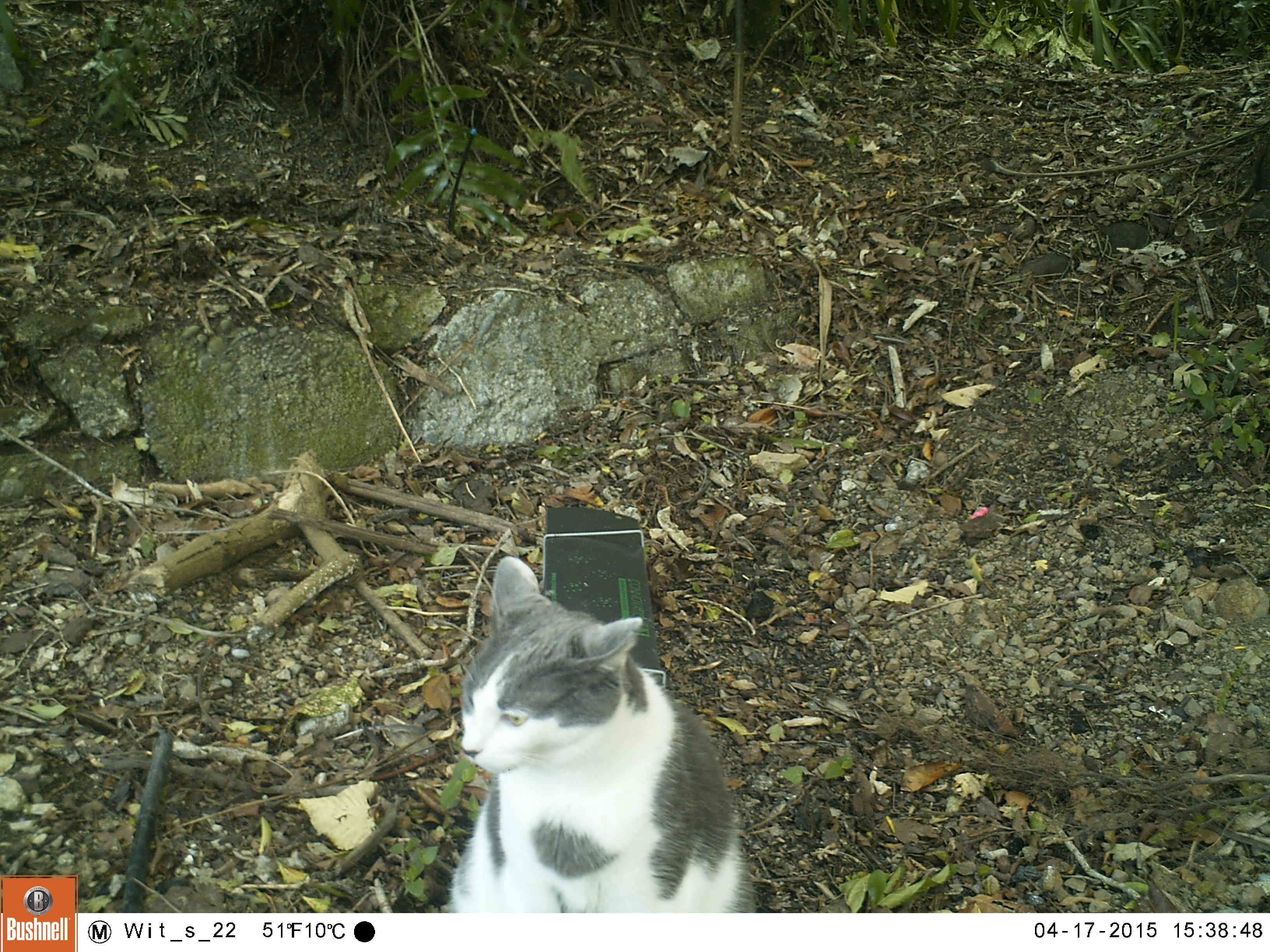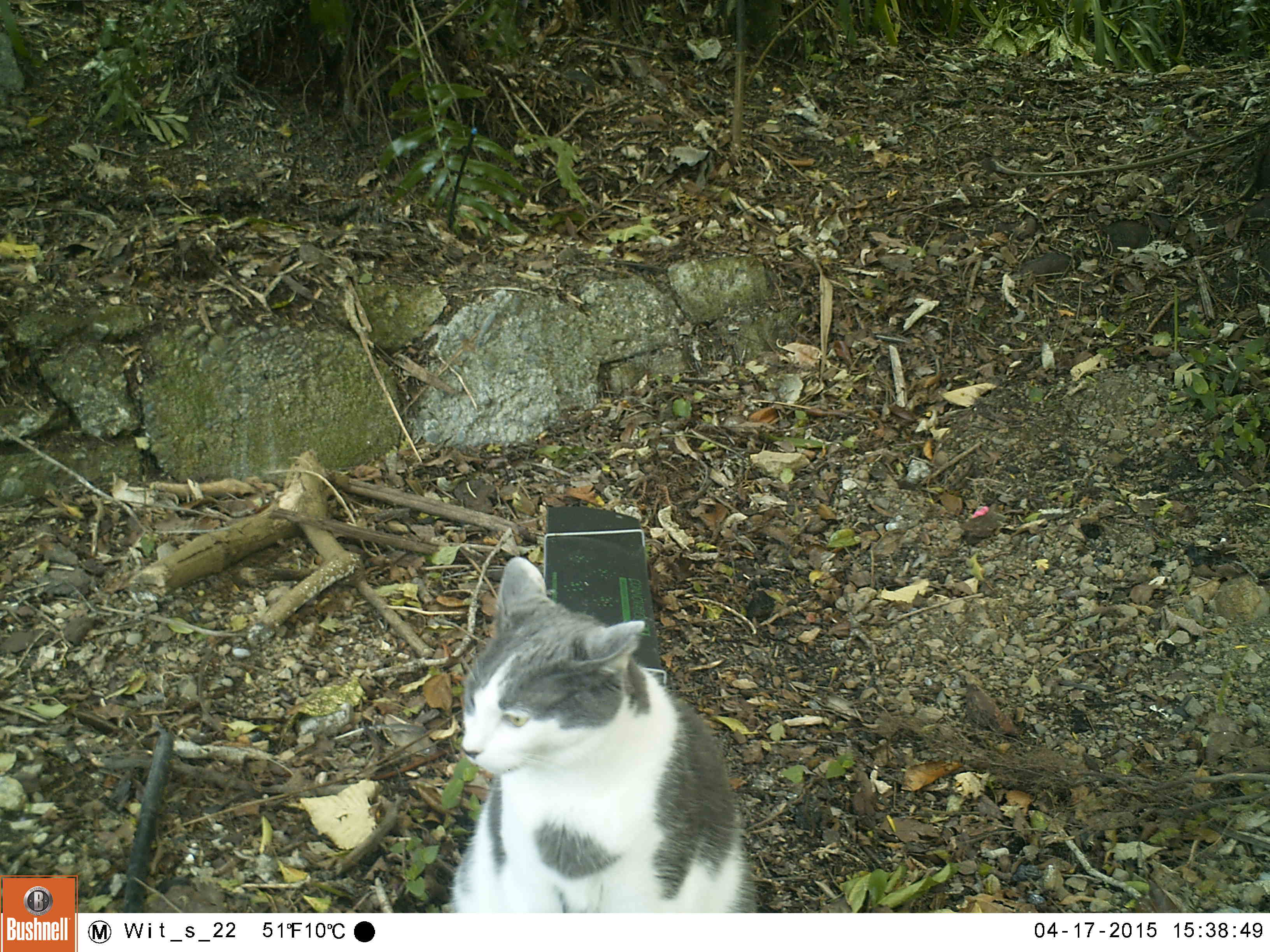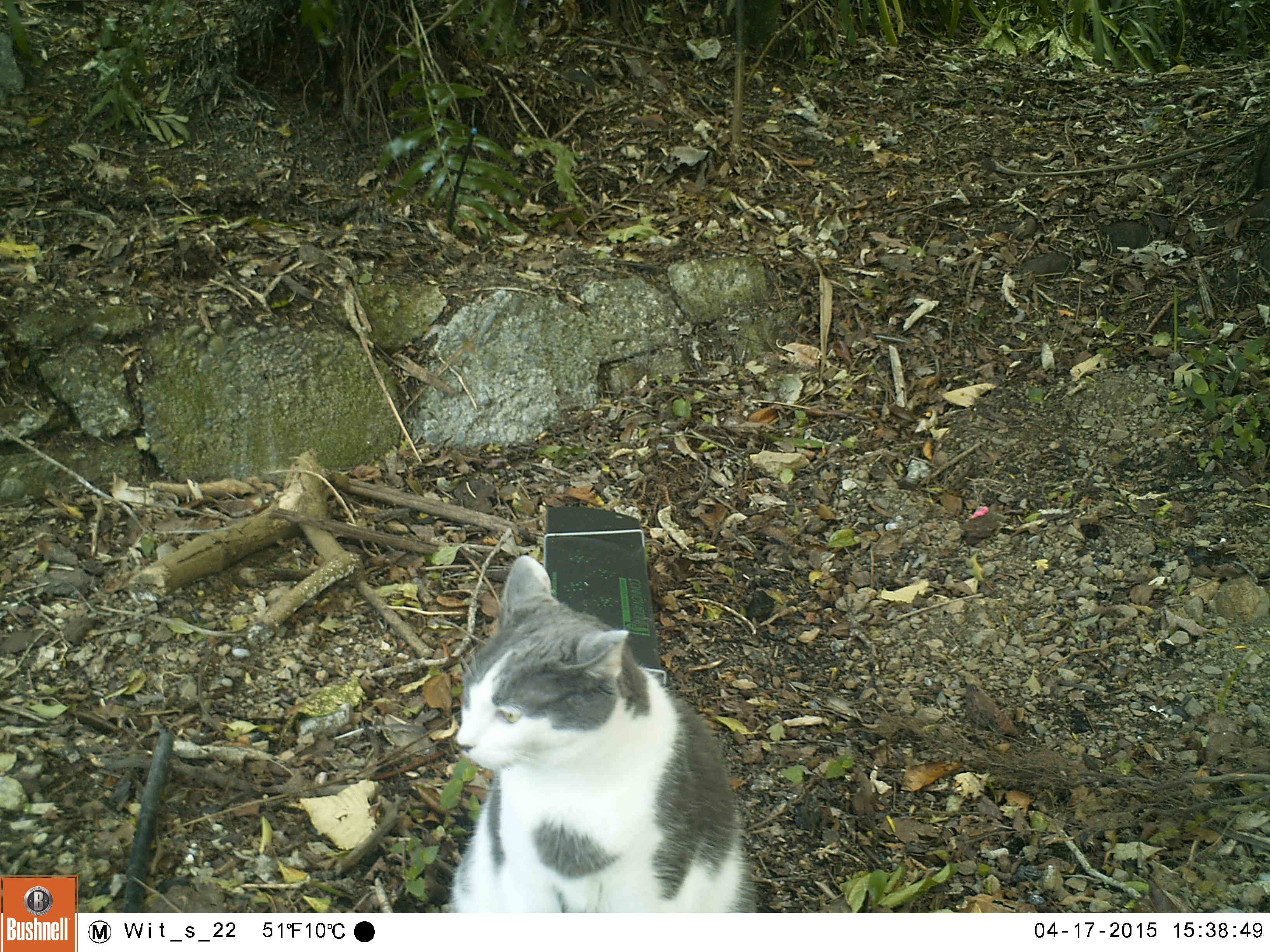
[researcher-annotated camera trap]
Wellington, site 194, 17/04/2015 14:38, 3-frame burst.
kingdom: Animalia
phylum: Chordata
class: Mammalia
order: Carnivora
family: Felidae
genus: Felis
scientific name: Felis catus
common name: cat